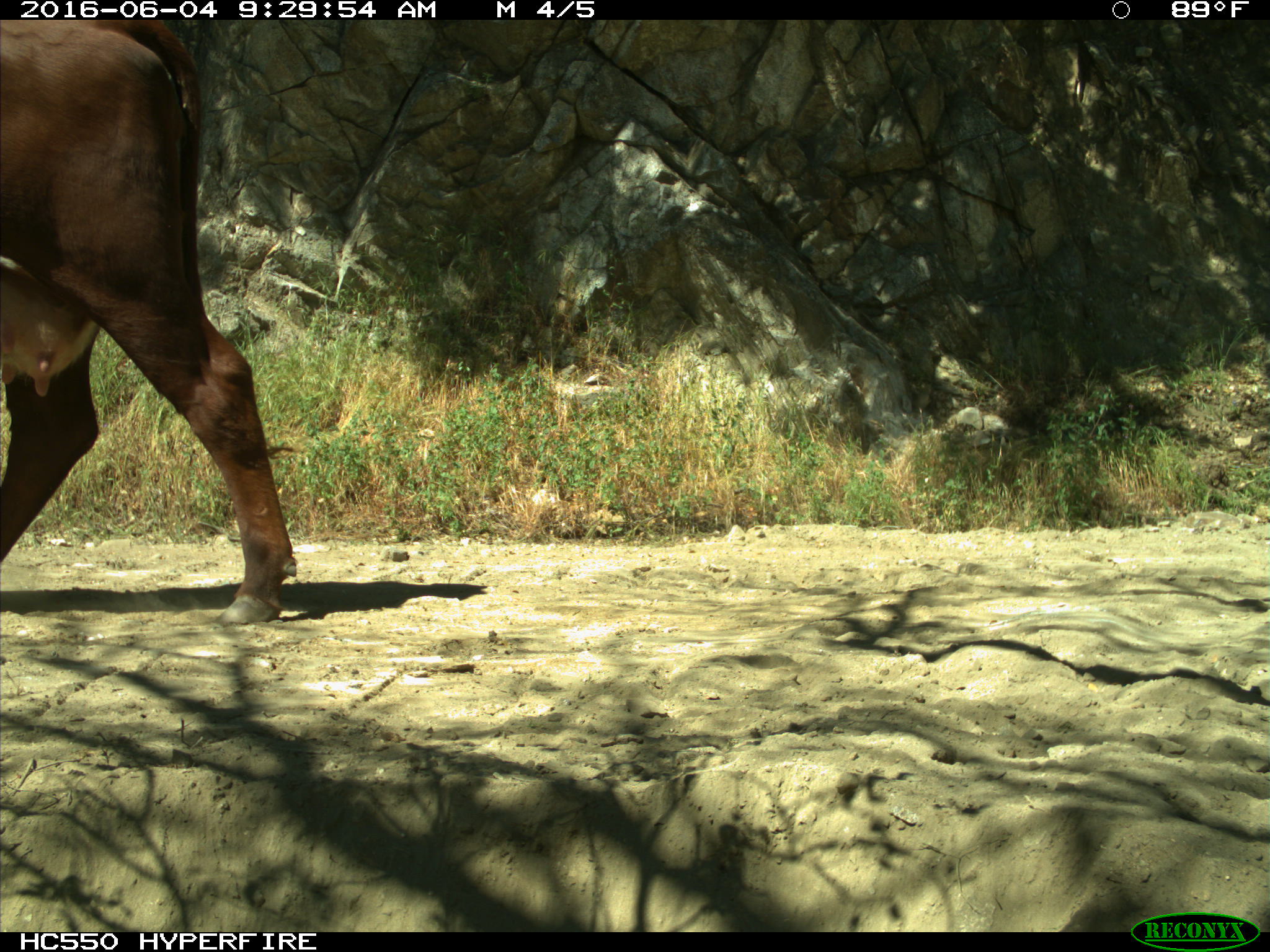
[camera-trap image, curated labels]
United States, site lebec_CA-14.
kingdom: Animalia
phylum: Chordata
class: Mammalia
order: Artiodactyla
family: Bovidae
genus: Bos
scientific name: Bos taurus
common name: domestic cow